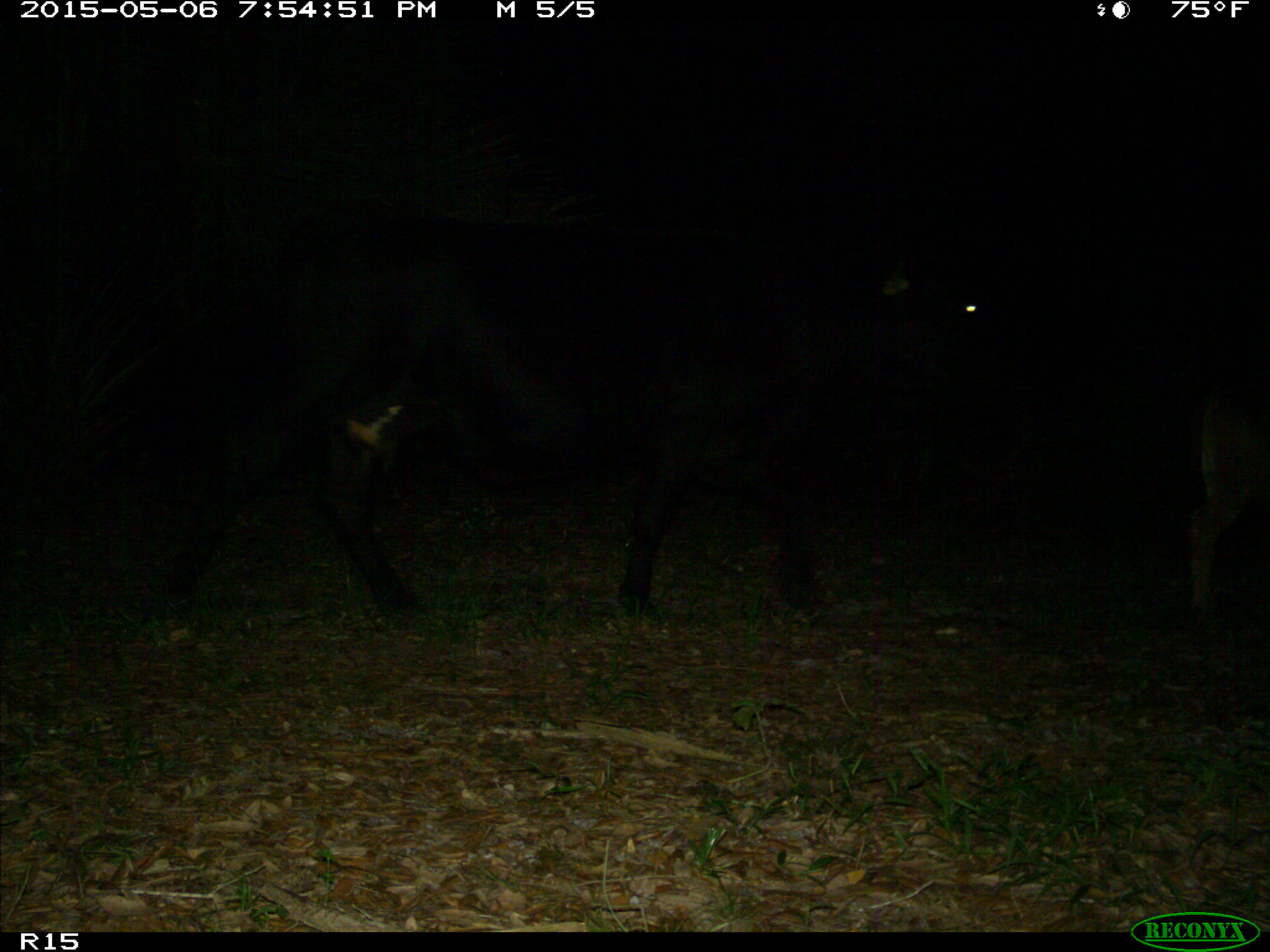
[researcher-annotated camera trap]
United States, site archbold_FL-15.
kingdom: Animalia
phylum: Chordata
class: Mammalia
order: Artiodactyla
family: Bovidae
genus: Bos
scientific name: Bos taurus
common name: domestic cow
Bos taurus (domestic cow).